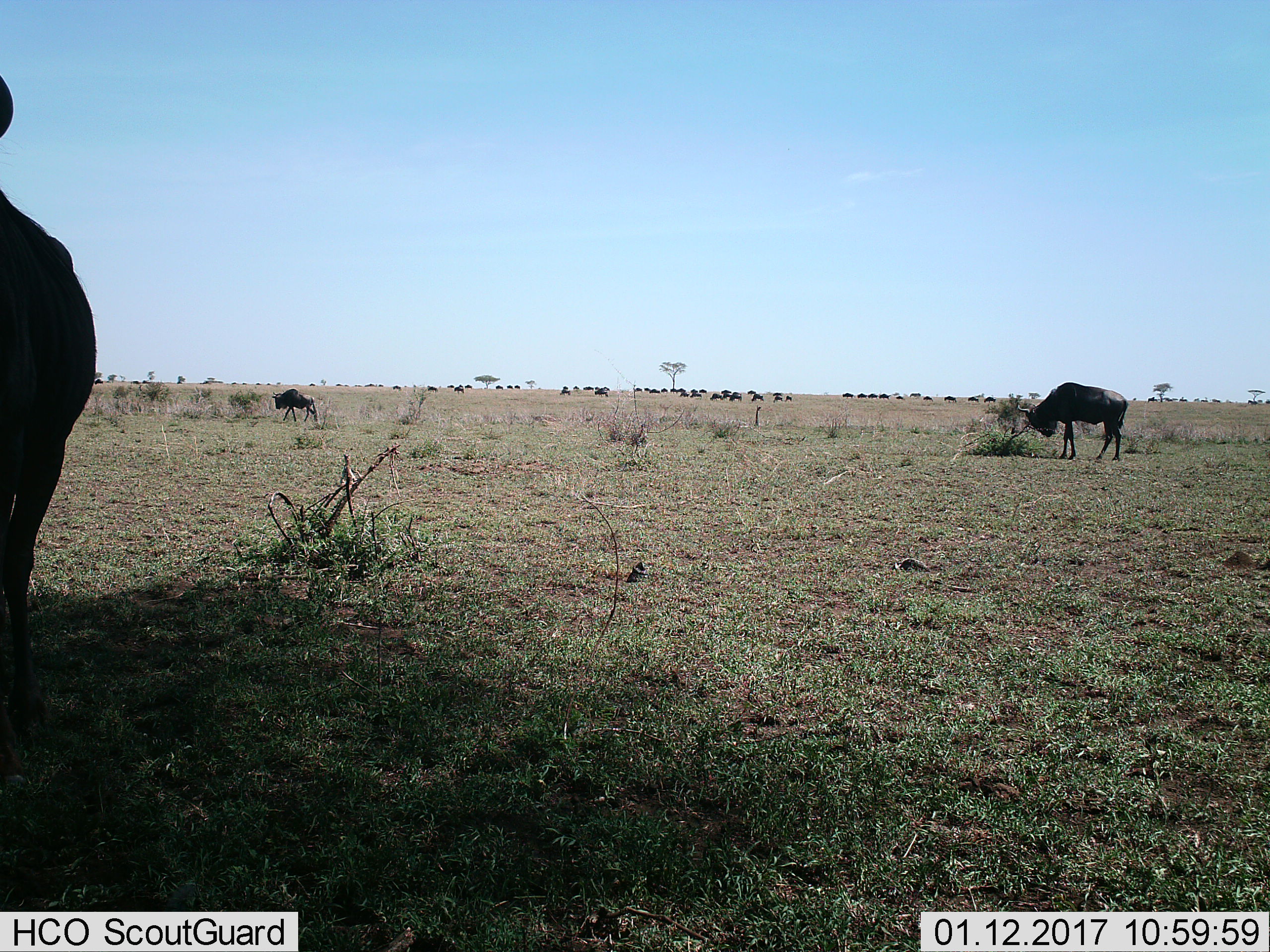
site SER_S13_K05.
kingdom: Animalia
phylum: Chordata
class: Mammalia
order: Artiodactyla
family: Bovidae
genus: Connochaetes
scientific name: Connochaetes taurinus taurinus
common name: blue wildebeest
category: wildebeestblue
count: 11-50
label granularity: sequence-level